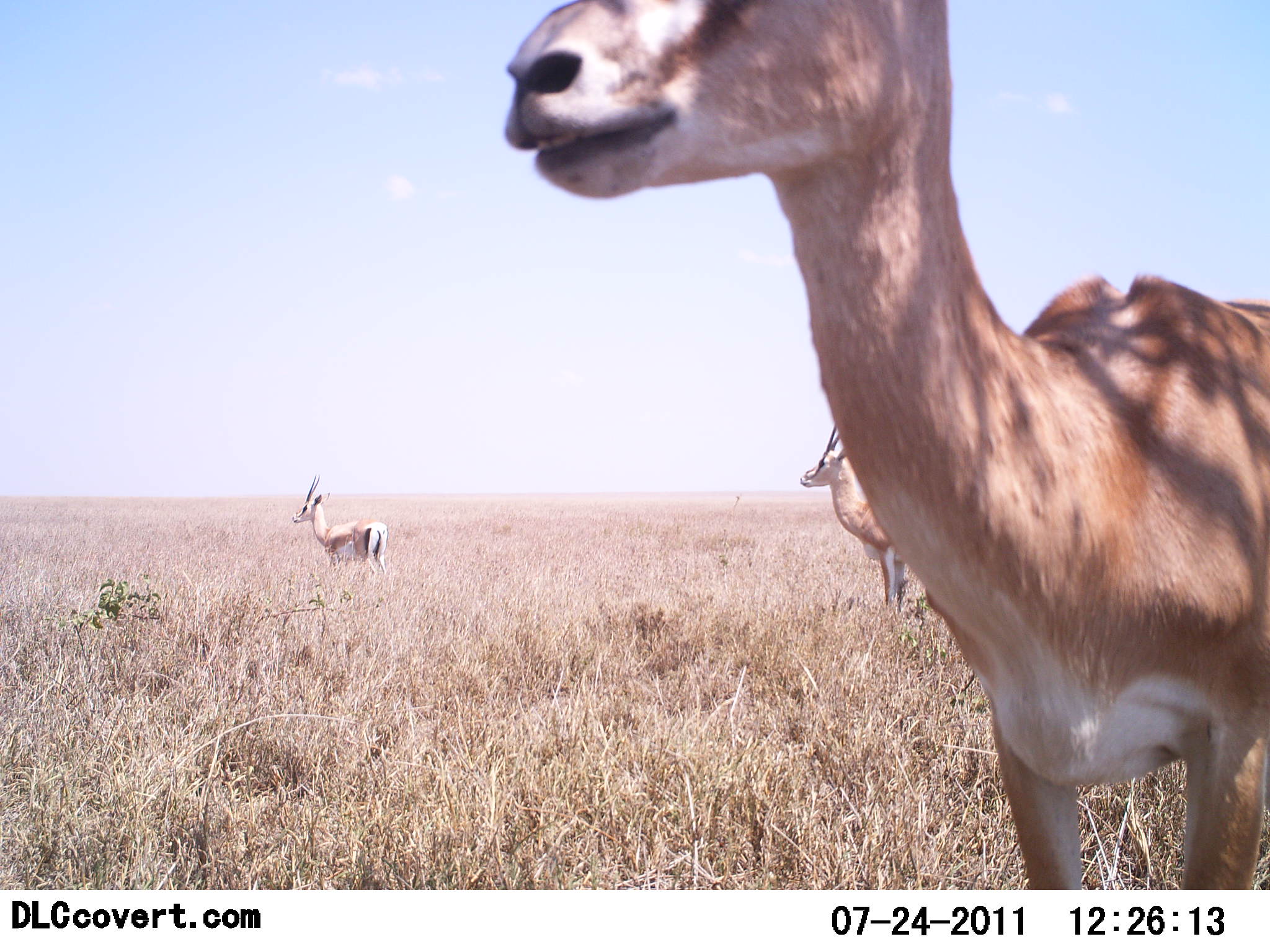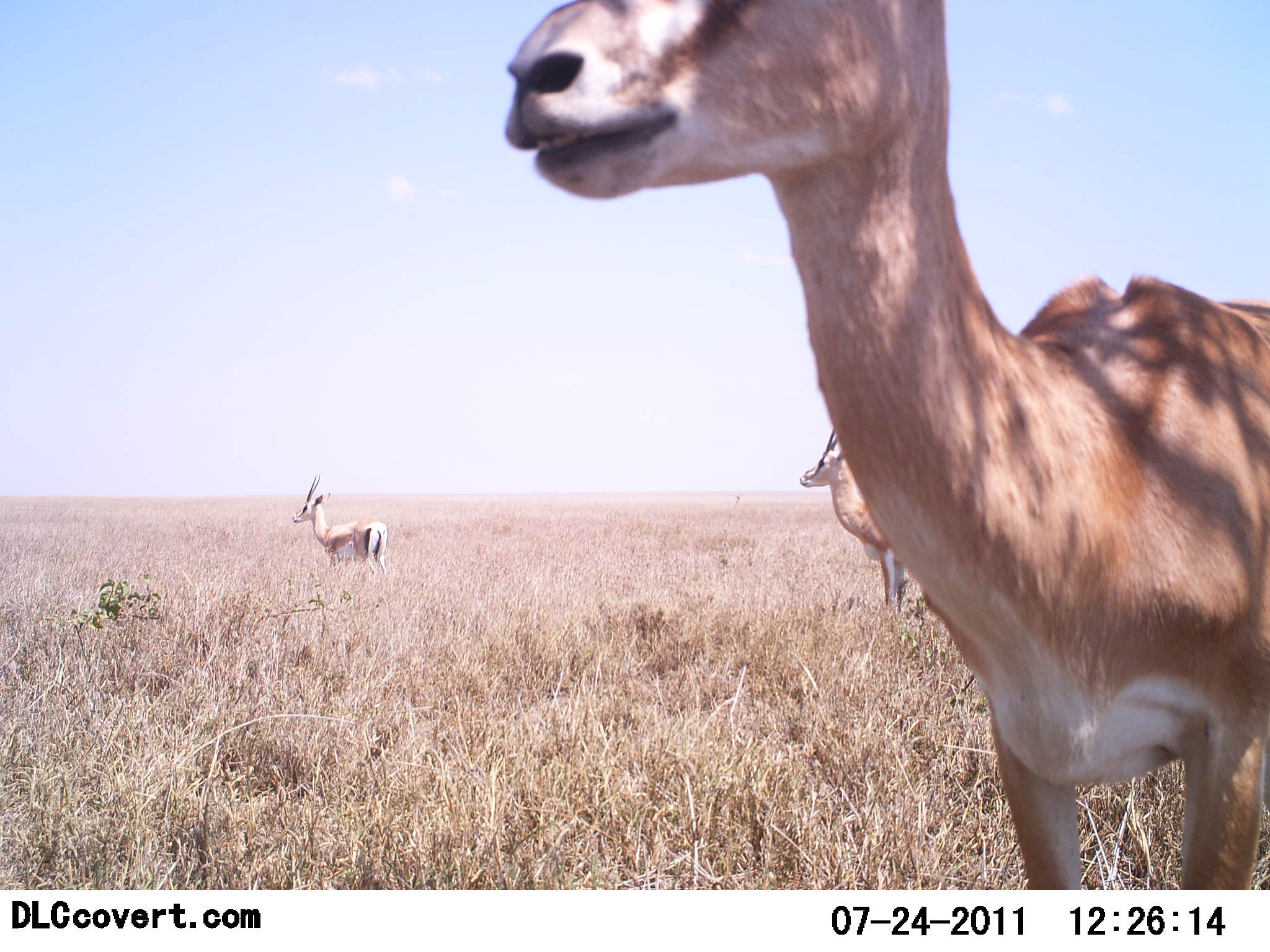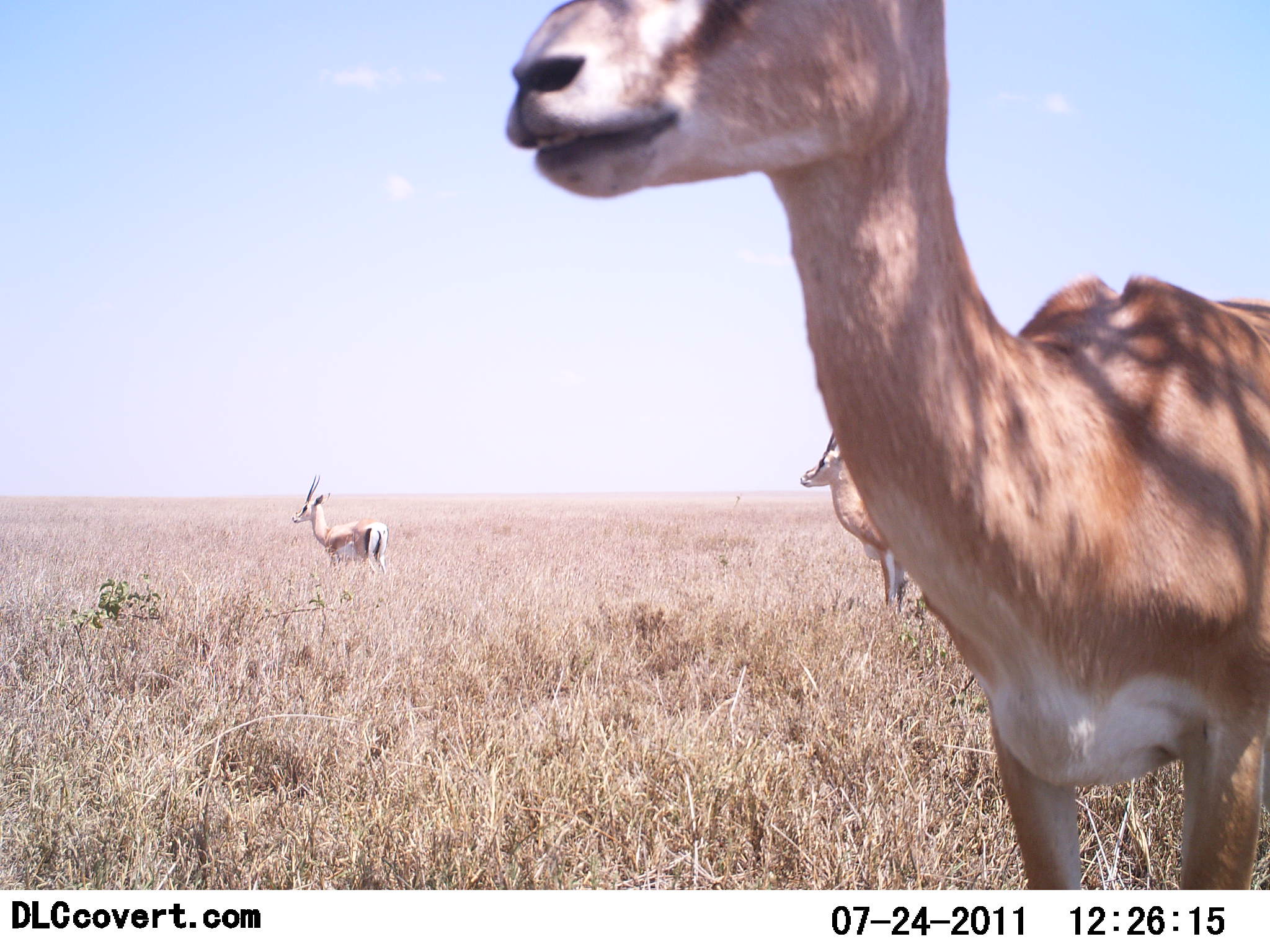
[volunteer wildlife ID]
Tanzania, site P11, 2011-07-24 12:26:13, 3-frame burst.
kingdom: Animalia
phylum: Chordata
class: Mammalia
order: Artiodactyla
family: Bovidae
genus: Nanger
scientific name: Nanger granti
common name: grant's gazelle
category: gazellegrants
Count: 3.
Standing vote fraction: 100%.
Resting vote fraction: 8%.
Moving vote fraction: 0%.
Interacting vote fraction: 0%.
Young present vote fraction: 0%.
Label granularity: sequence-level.